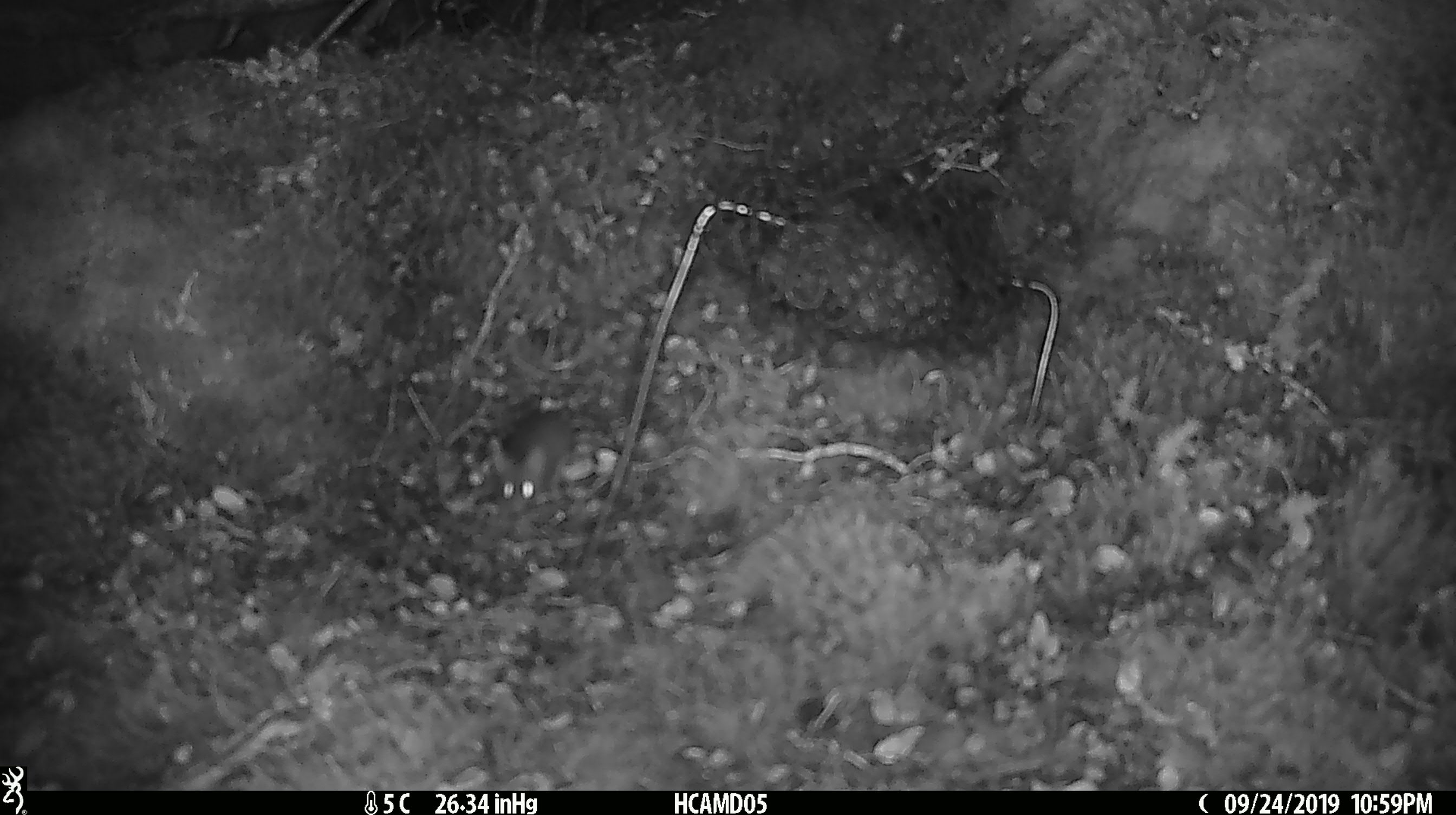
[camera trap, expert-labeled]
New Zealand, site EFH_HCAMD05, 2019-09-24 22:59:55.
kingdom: Animalia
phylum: Chordata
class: Mammalia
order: Rodentia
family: Muridae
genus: Mus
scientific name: Mus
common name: mouse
Mouse (Mus).